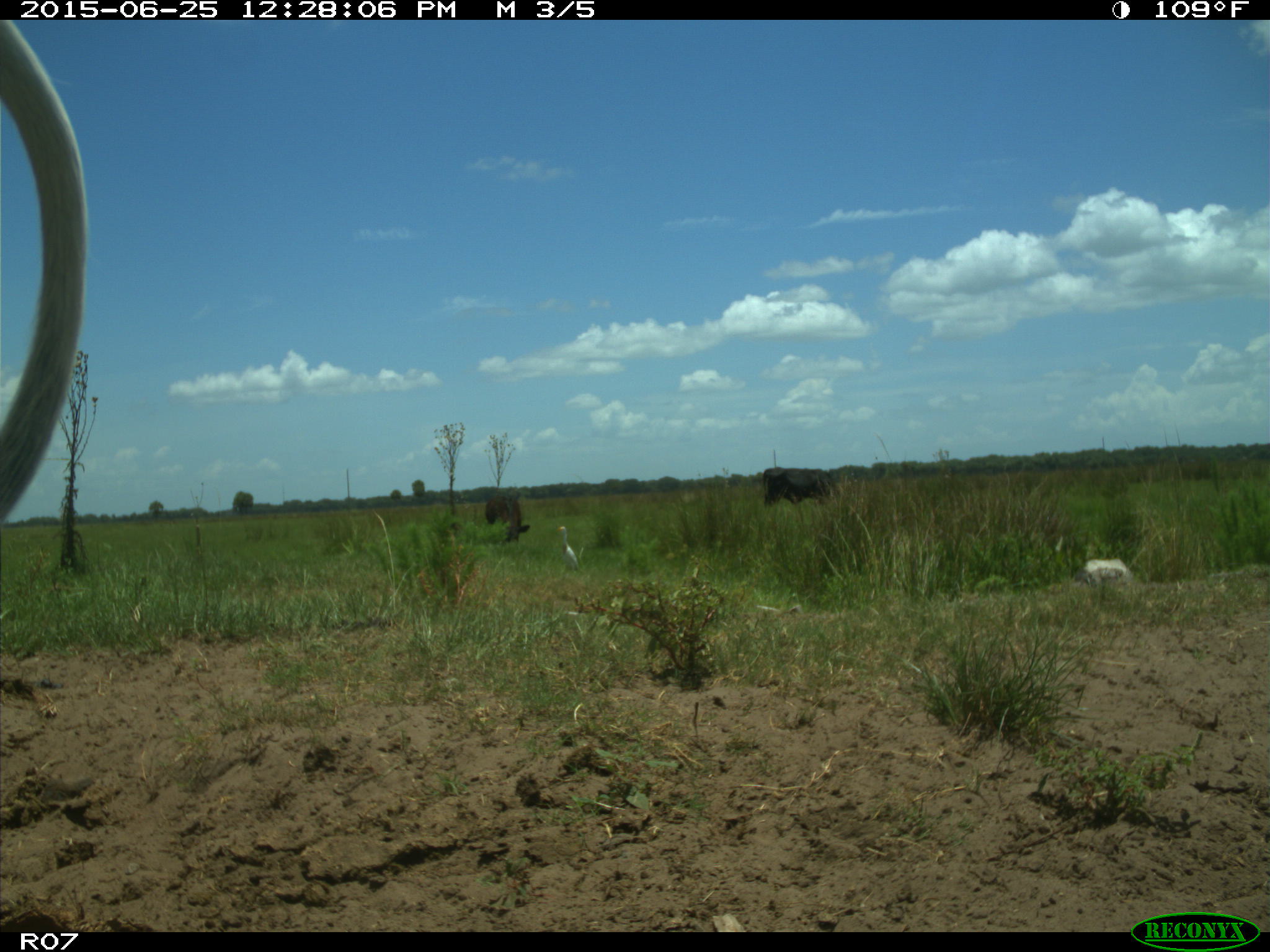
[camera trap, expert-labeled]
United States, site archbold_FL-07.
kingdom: Animalia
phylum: Chordata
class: Mammalia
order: Artiodactyla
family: Bovidae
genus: Bos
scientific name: Bos taurus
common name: domestic cow